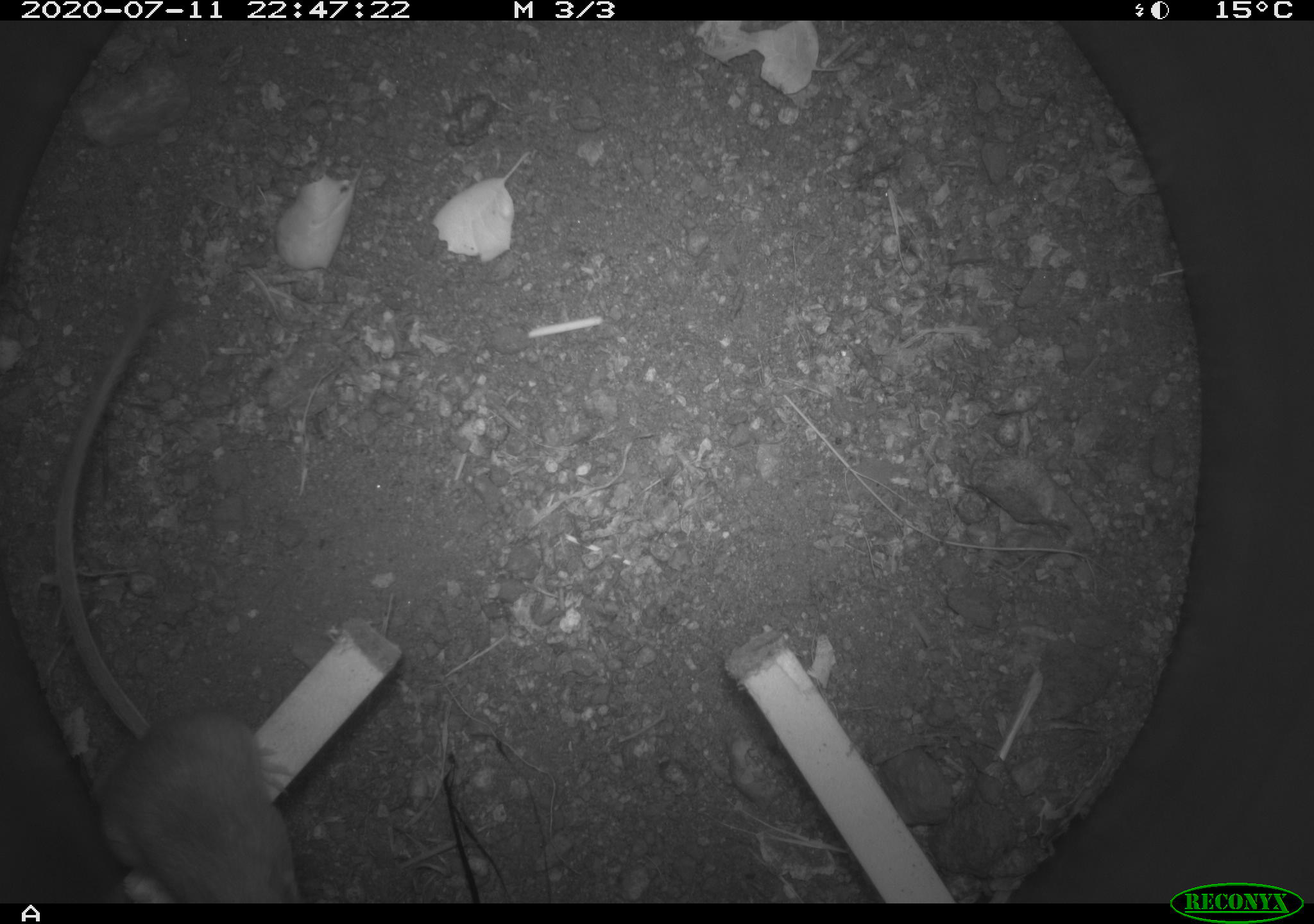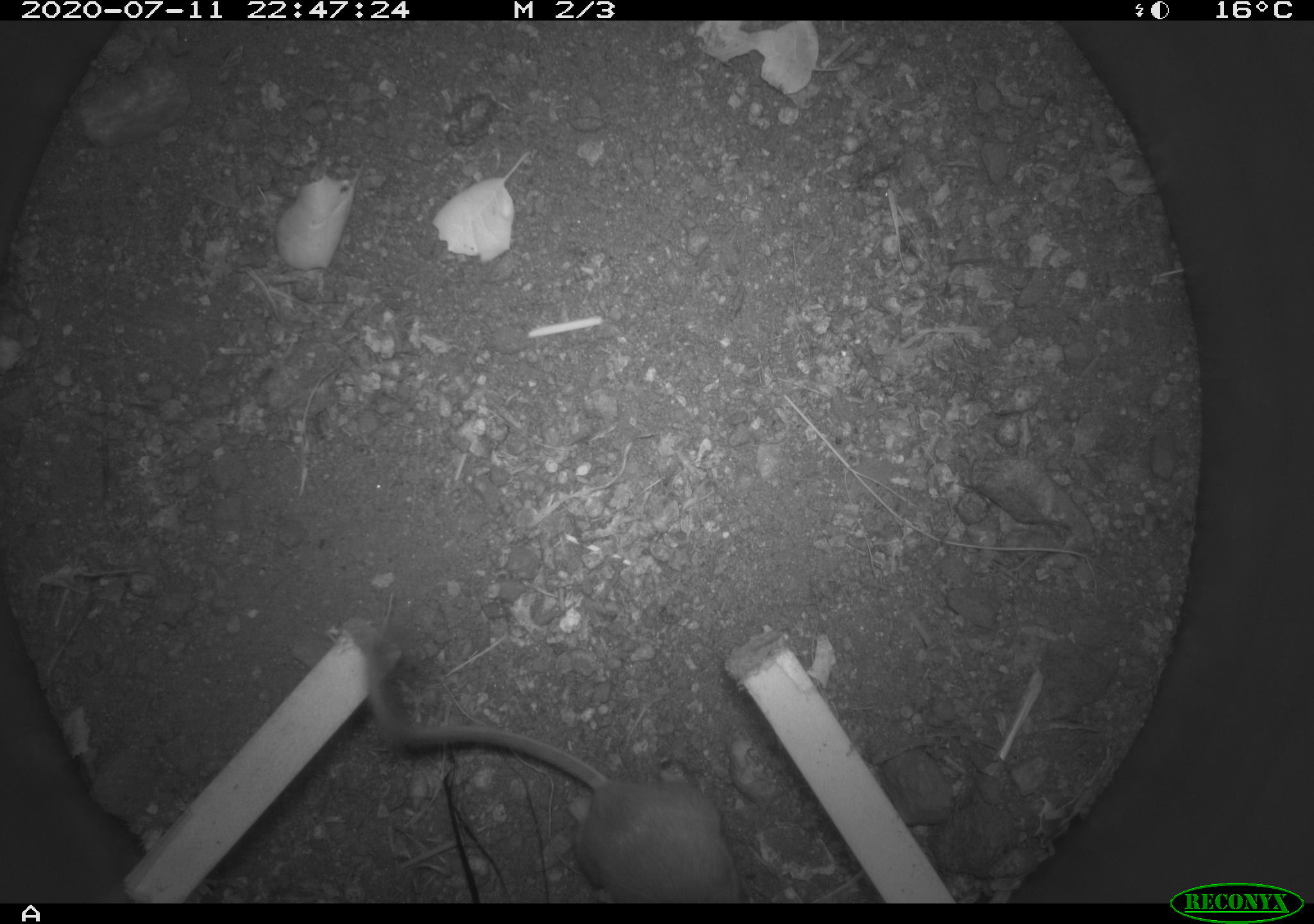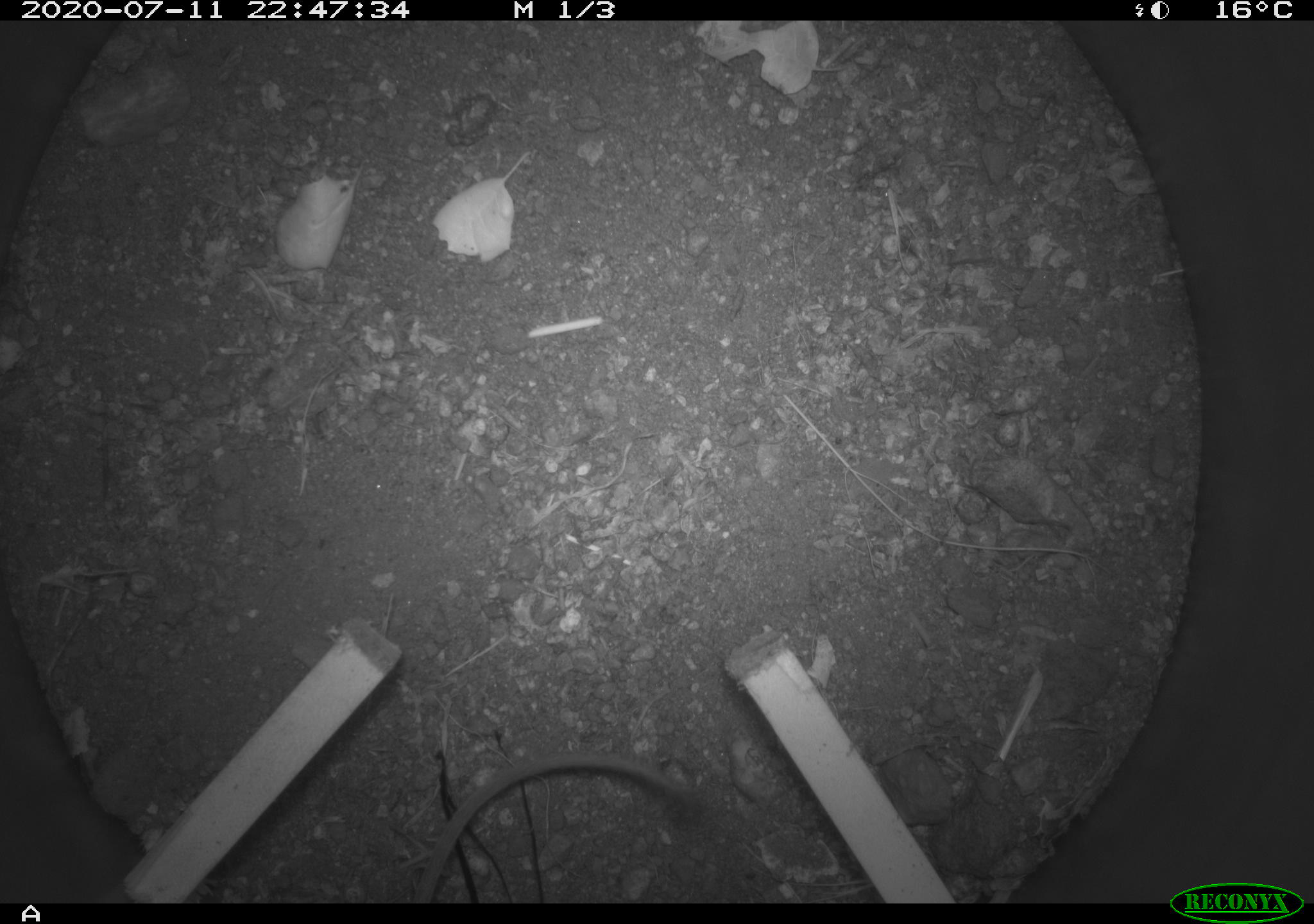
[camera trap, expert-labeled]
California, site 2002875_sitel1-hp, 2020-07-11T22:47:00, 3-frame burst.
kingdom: Animalia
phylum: Chordata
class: Mammalia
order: Rodentia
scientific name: Rodentia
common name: rodent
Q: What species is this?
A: Rodent (Rodentia).